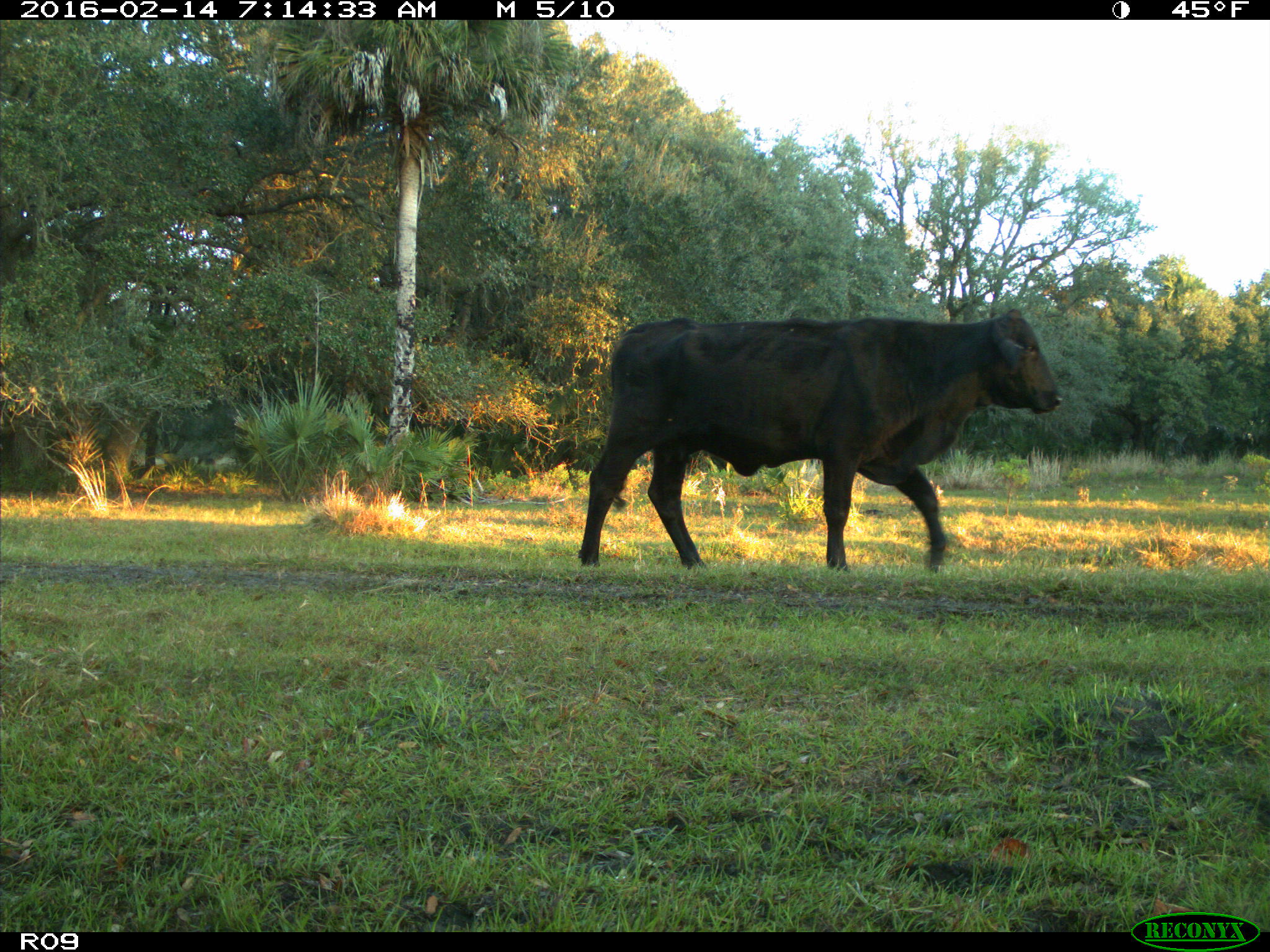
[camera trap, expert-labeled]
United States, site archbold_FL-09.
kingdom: Animalia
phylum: Chordata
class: Mammalia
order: Artiodactyla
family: Bovidae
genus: Bos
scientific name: Bos taurus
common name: domestic cow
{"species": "Bos taurus (domestic cow)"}